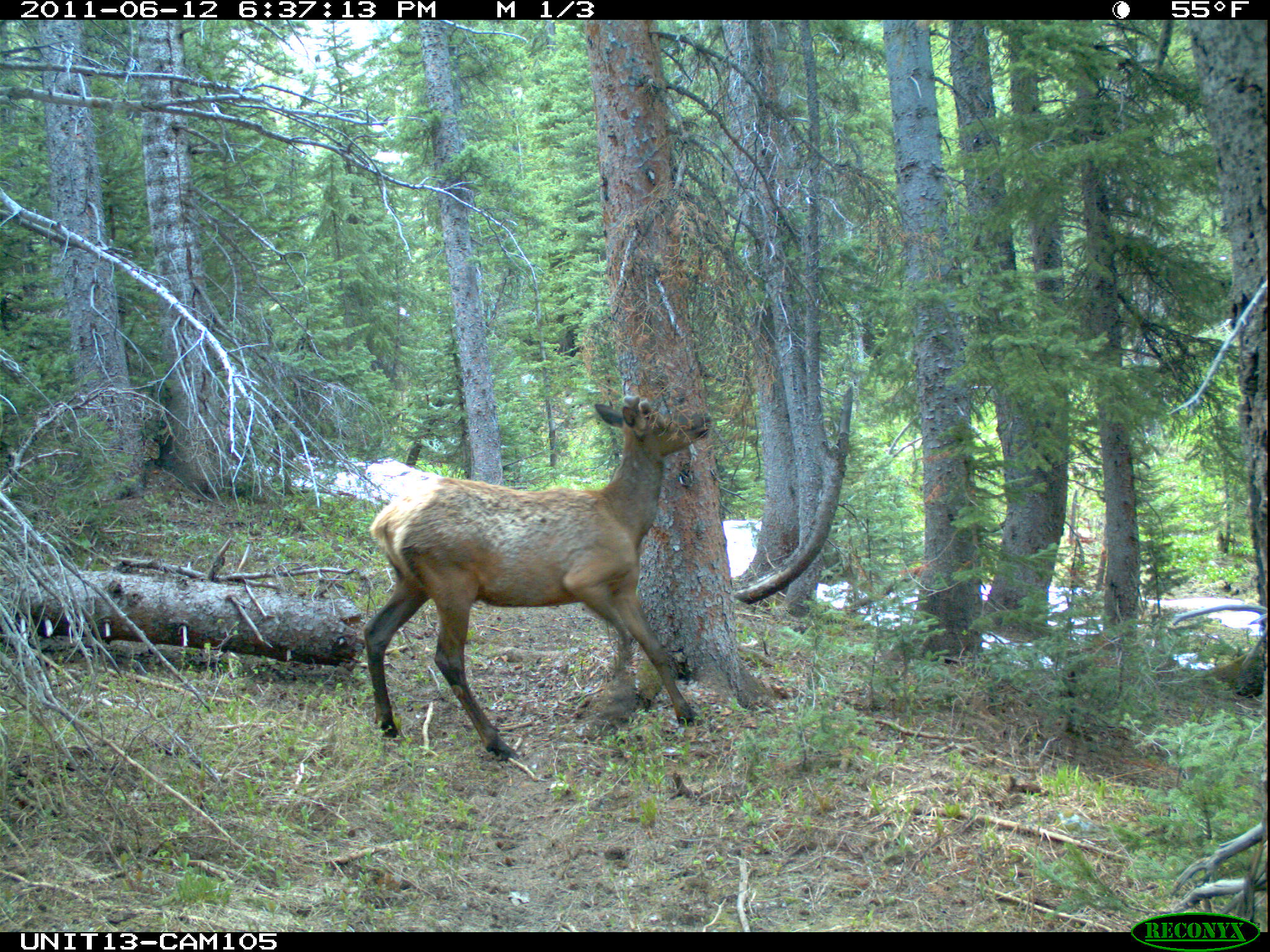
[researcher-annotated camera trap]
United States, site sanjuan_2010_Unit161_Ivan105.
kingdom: Animalia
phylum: Chordata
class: Mammalia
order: Artiodactyla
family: Cervidae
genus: Cervus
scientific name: Cervus elaphus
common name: red deer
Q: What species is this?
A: Cervus elaphus (red deer).